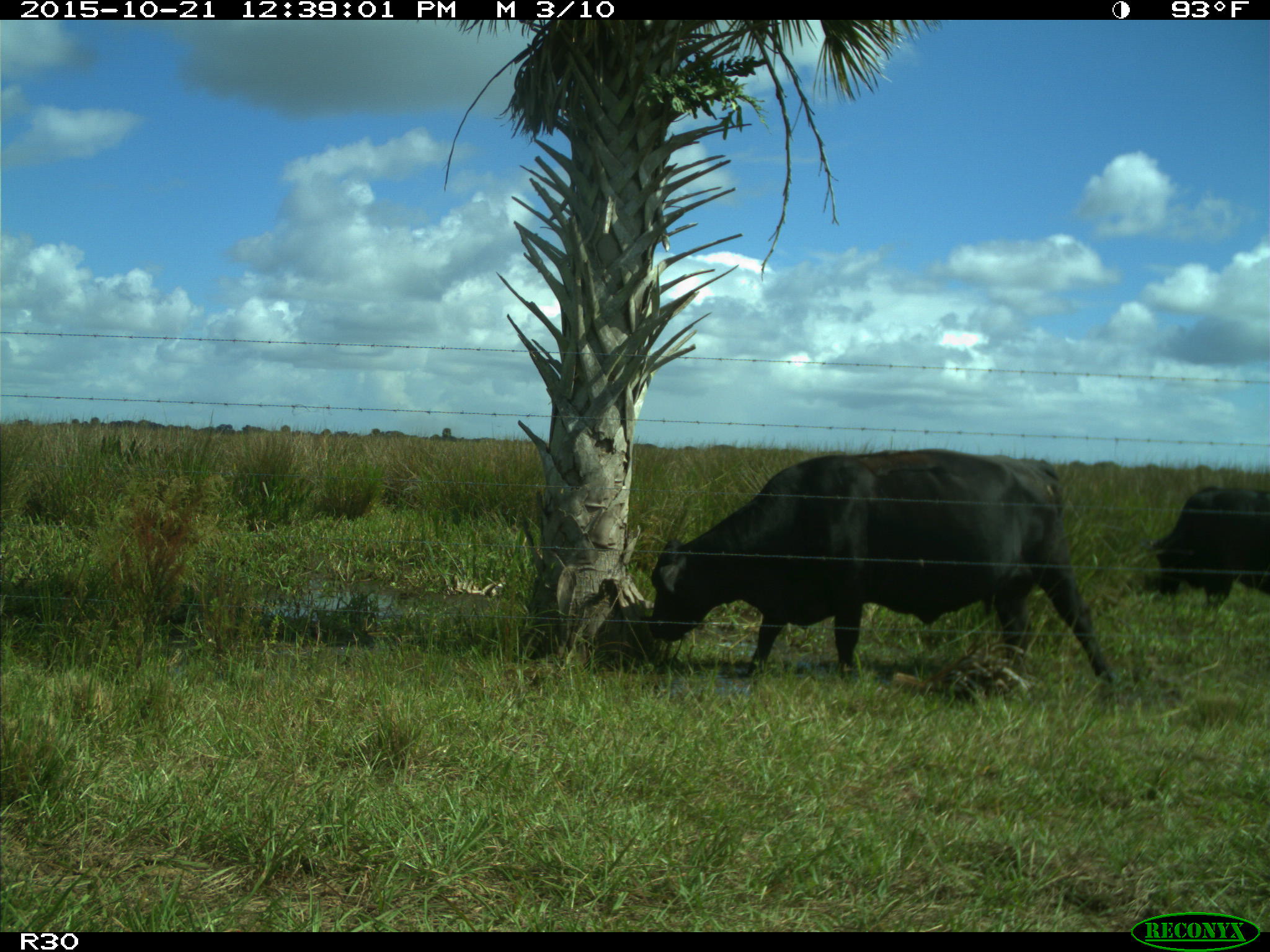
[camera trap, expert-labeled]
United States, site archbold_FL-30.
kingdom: Animalia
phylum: Chordata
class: Mammalia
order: Artiodactyla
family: Bovidae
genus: Bos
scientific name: Bos taurus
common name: domestic cow